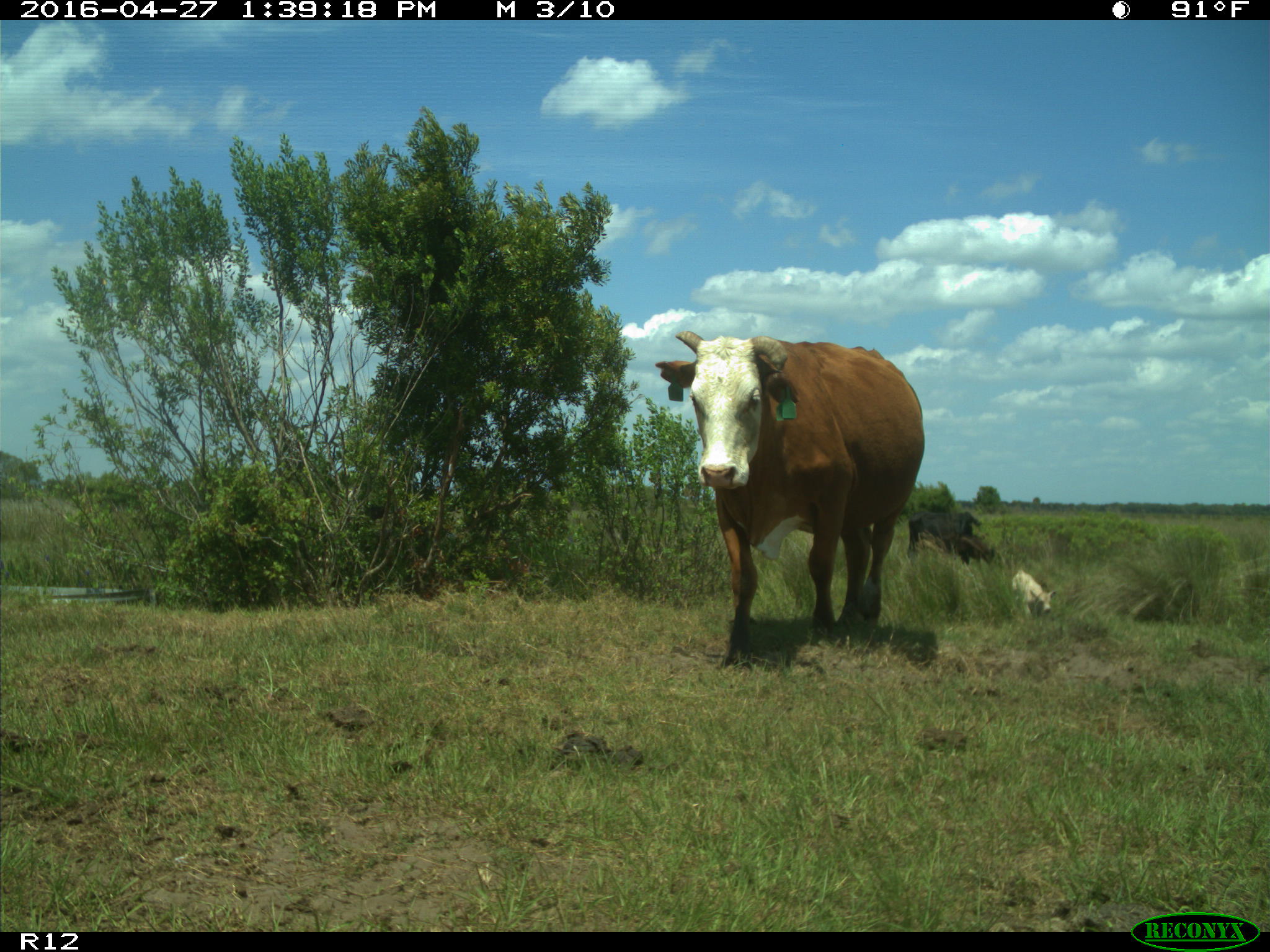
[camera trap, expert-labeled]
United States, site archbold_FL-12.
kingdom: Animalia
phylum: Chordata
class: Mammalia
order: Artiodactyla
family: Bovidae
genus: Bos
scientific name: Bos taurus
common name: domestic cow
Bos taurus (domestic cow).